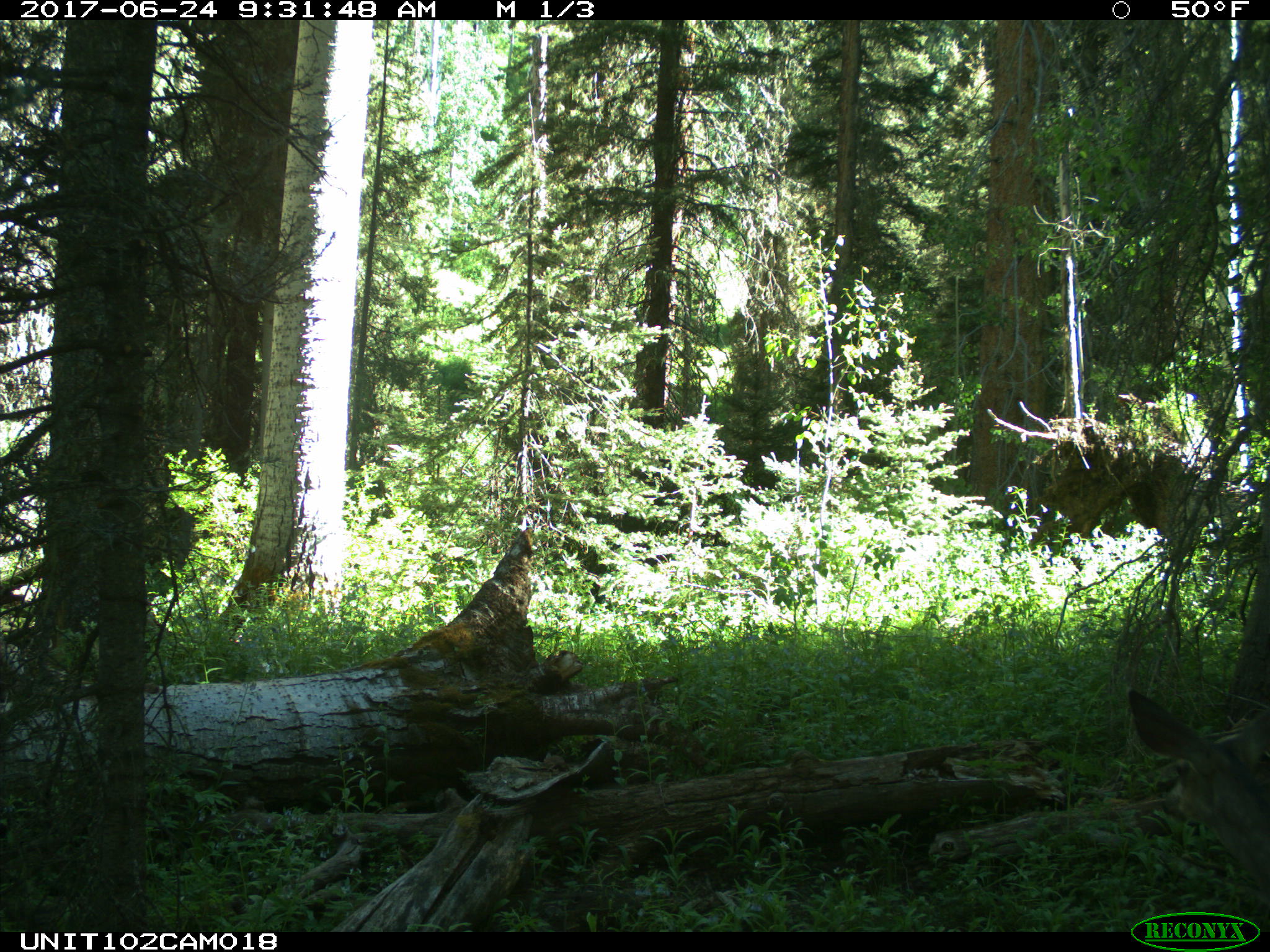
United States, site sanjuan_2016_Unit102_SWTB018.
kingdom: Animalia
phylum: Chordata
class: Mammalia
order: Artiodactyla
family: Cervidae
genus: Odocoileus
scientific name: Odocoileus hemionus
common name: mule deer